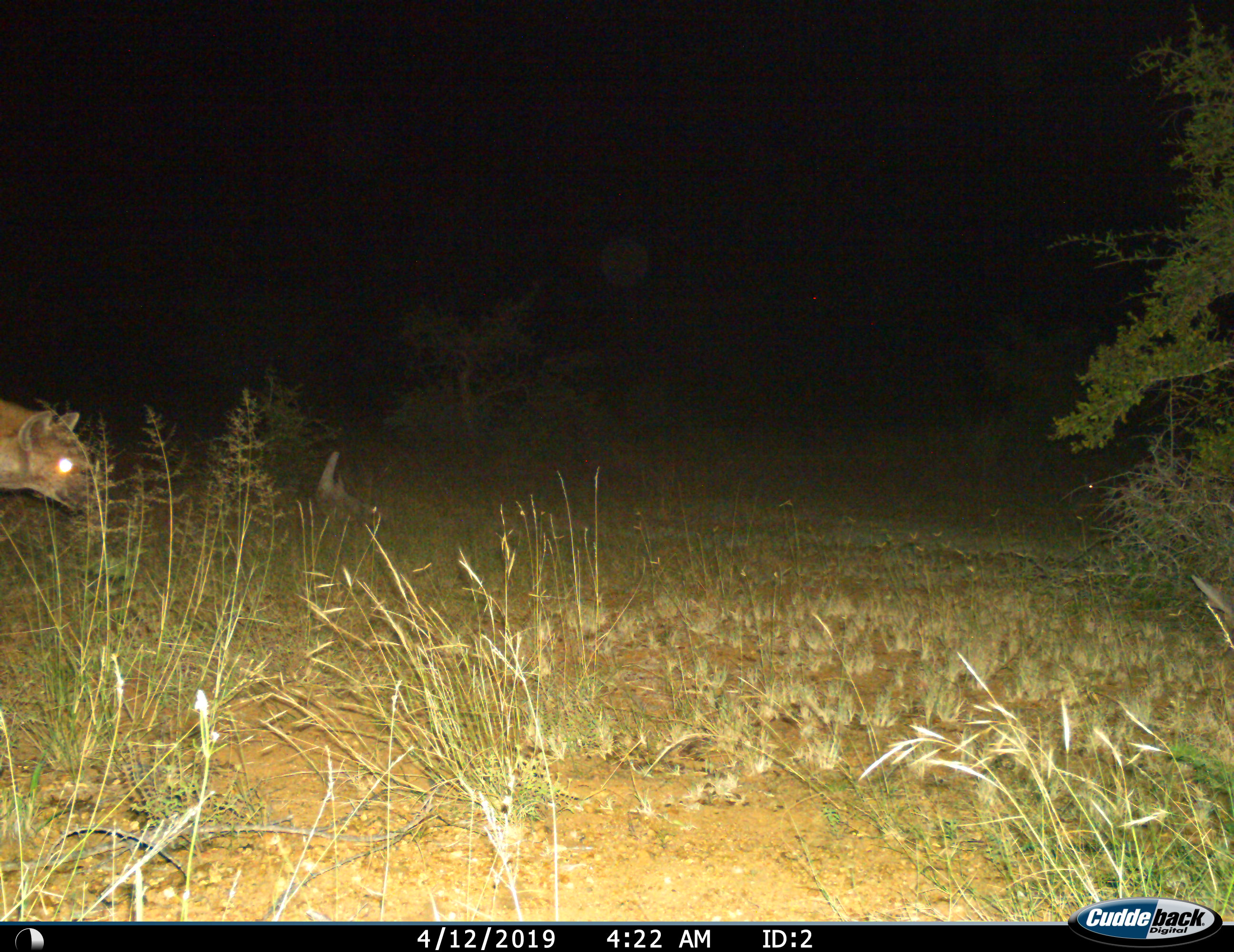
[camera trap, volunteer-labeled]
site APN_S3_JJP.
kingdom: Animalia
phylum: Chordata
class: Mammalia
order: Carnivora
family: Hyaenidae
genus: Crocuta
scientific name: Crocuta crocuta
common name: spotted hyena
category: hyenaspotted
Hyenaspotted (spotted hyena) (Crocuta crocuta), count 1. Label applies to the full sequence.